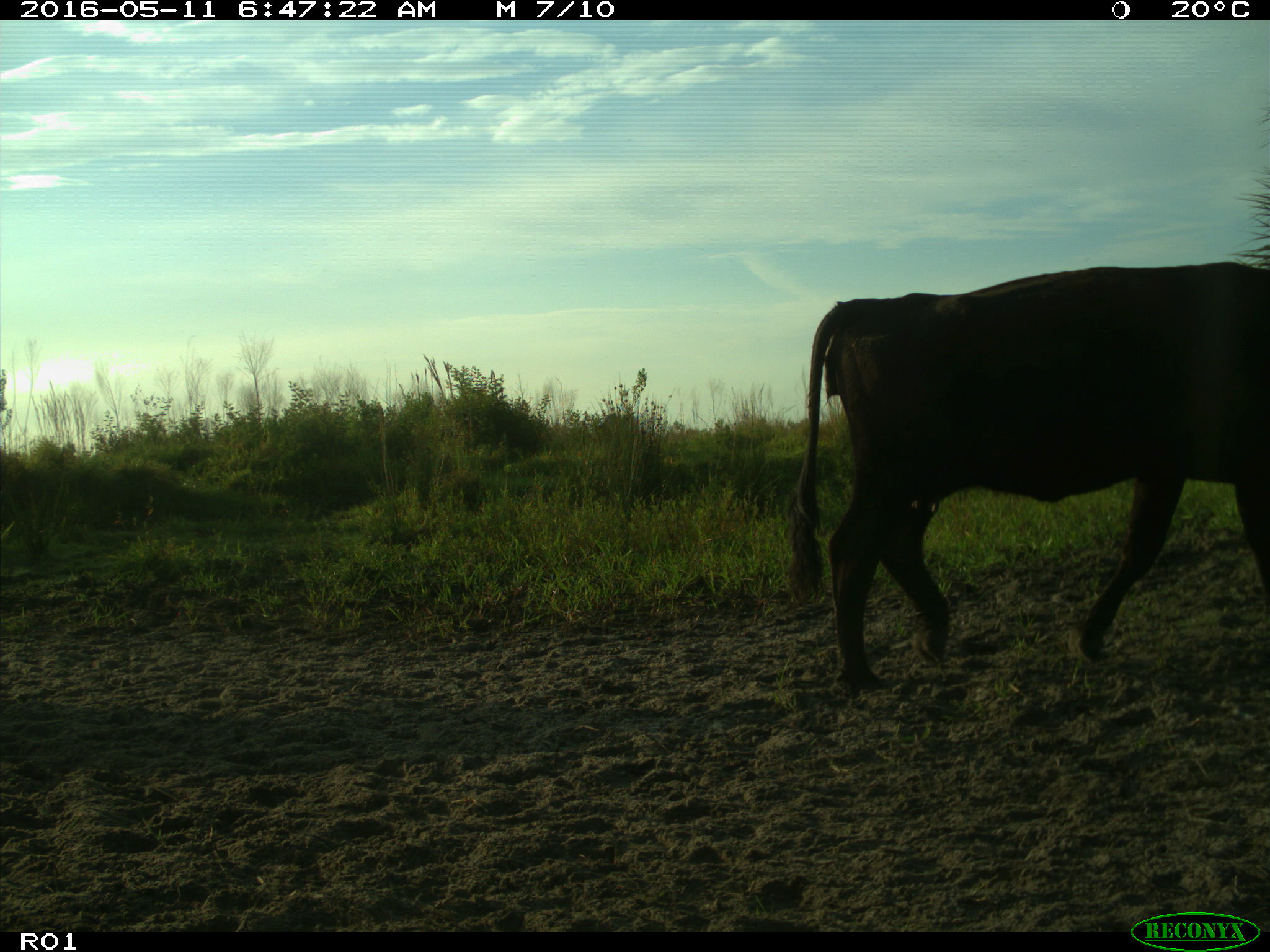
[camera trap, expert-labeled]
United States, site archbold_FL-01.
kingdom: Animalia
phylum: Chordata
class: Mammalia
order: Artiodactyla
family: Bovidae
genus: Bos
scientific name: Bos taurus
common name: domestic cow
Bos taurus (domestic cow).